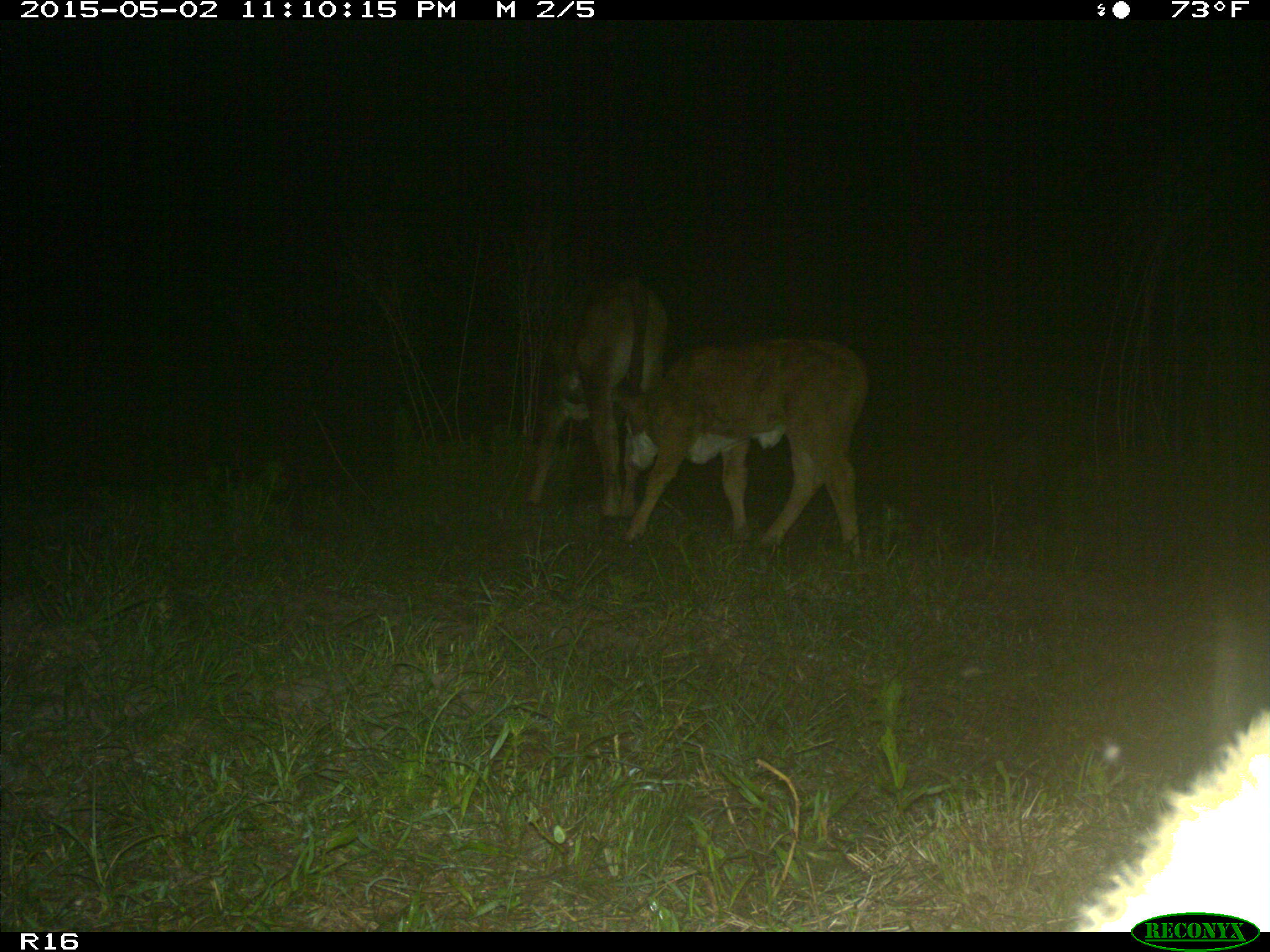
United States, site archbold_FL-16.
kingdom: Animalia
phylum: Chordata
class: Mammalia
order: Artiodactyla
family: Bovidae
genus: Bos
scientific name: Bos taurus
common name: domestic cow